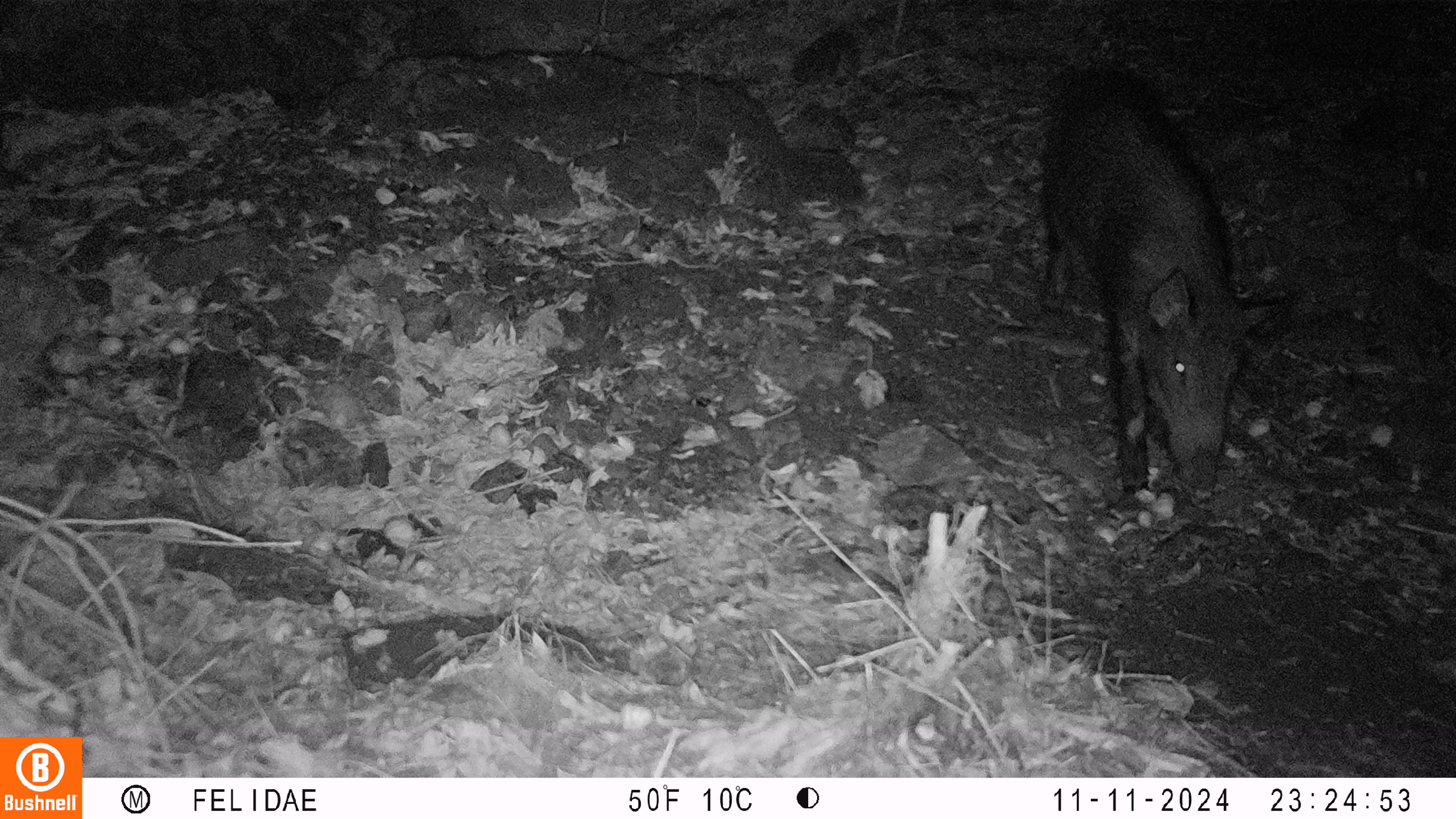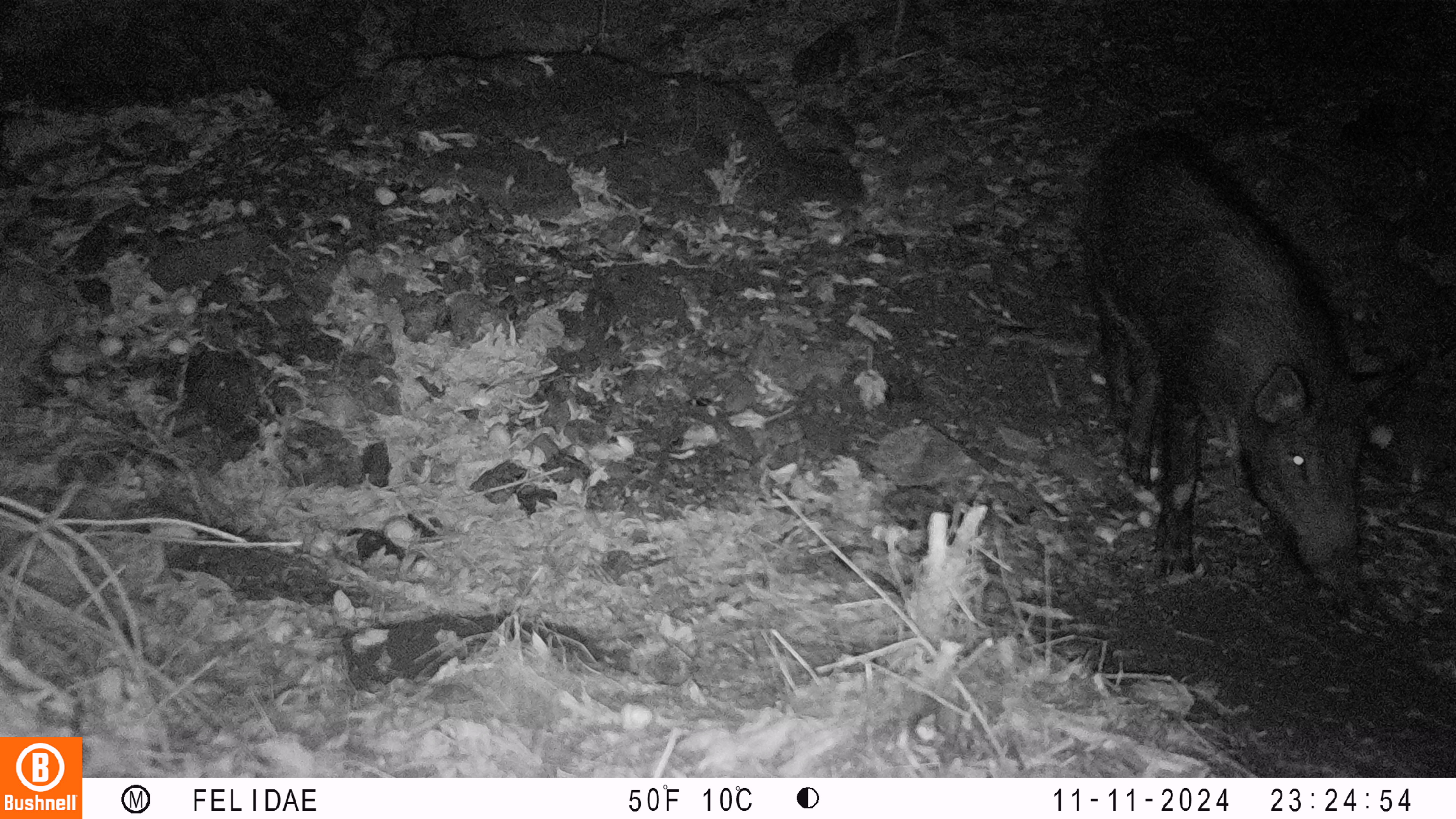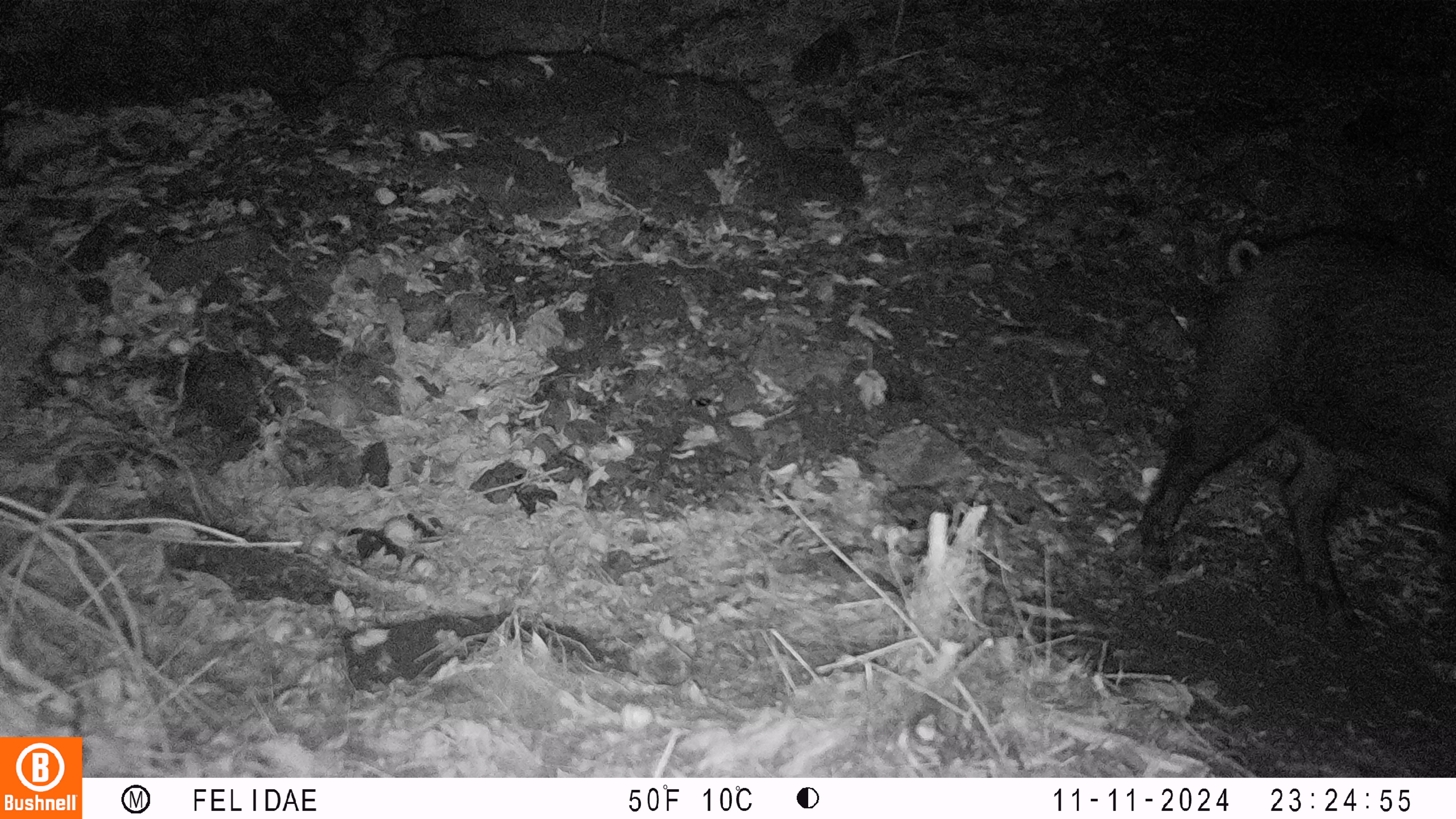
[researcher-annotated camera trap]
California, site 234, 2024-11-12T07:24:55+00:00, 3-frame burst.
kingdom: Animalia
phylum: Chordata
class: Mammalia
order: Artiodactyla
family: Suidae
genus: Sus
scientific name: Sus scrofa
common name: wild boar